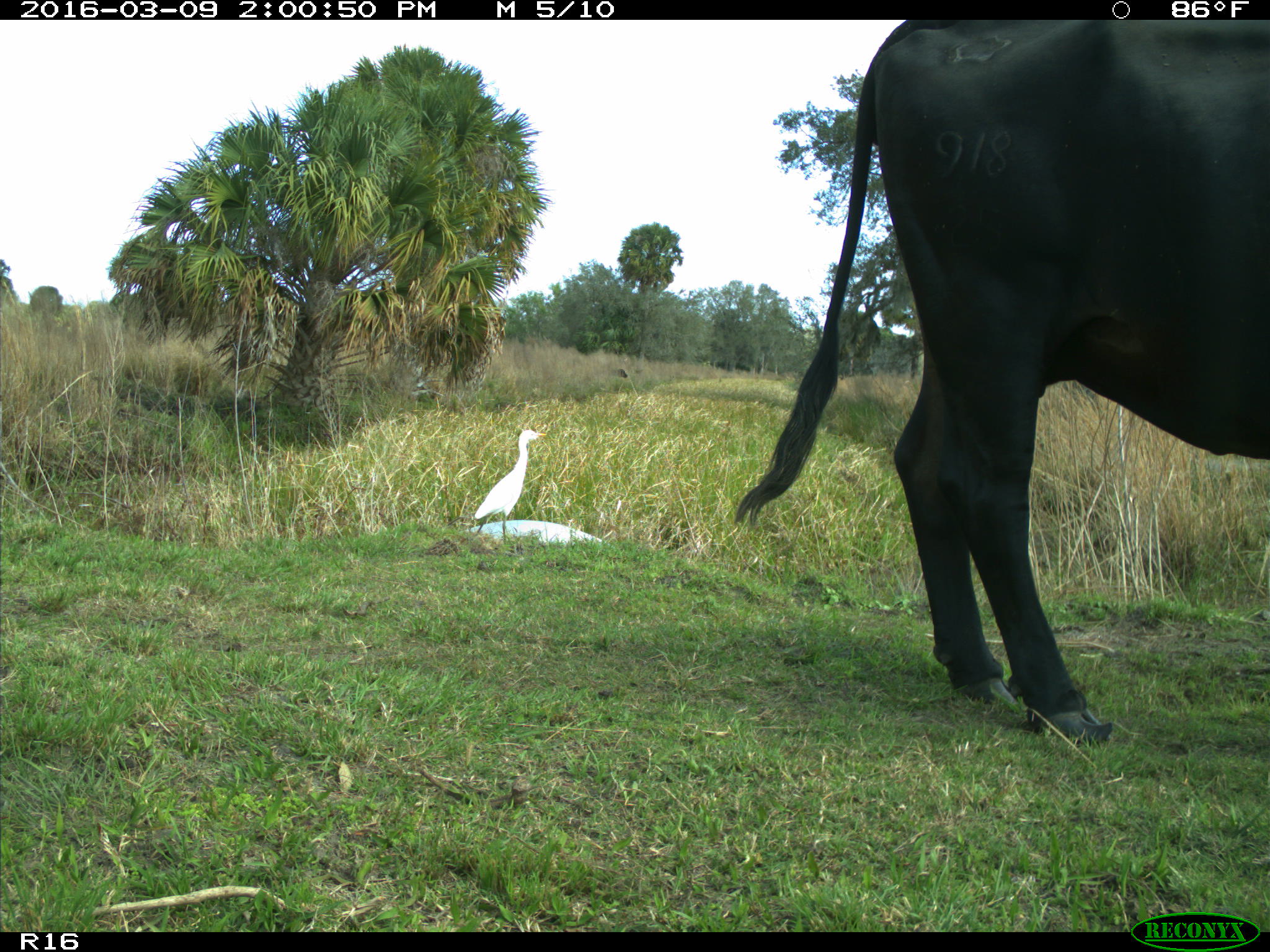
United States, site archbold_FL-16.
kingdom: Animalia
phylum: Chordata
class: Mammalia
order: Artiodactyla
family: Bovidae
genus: Bos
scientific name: Bos taurus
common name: domestic cow